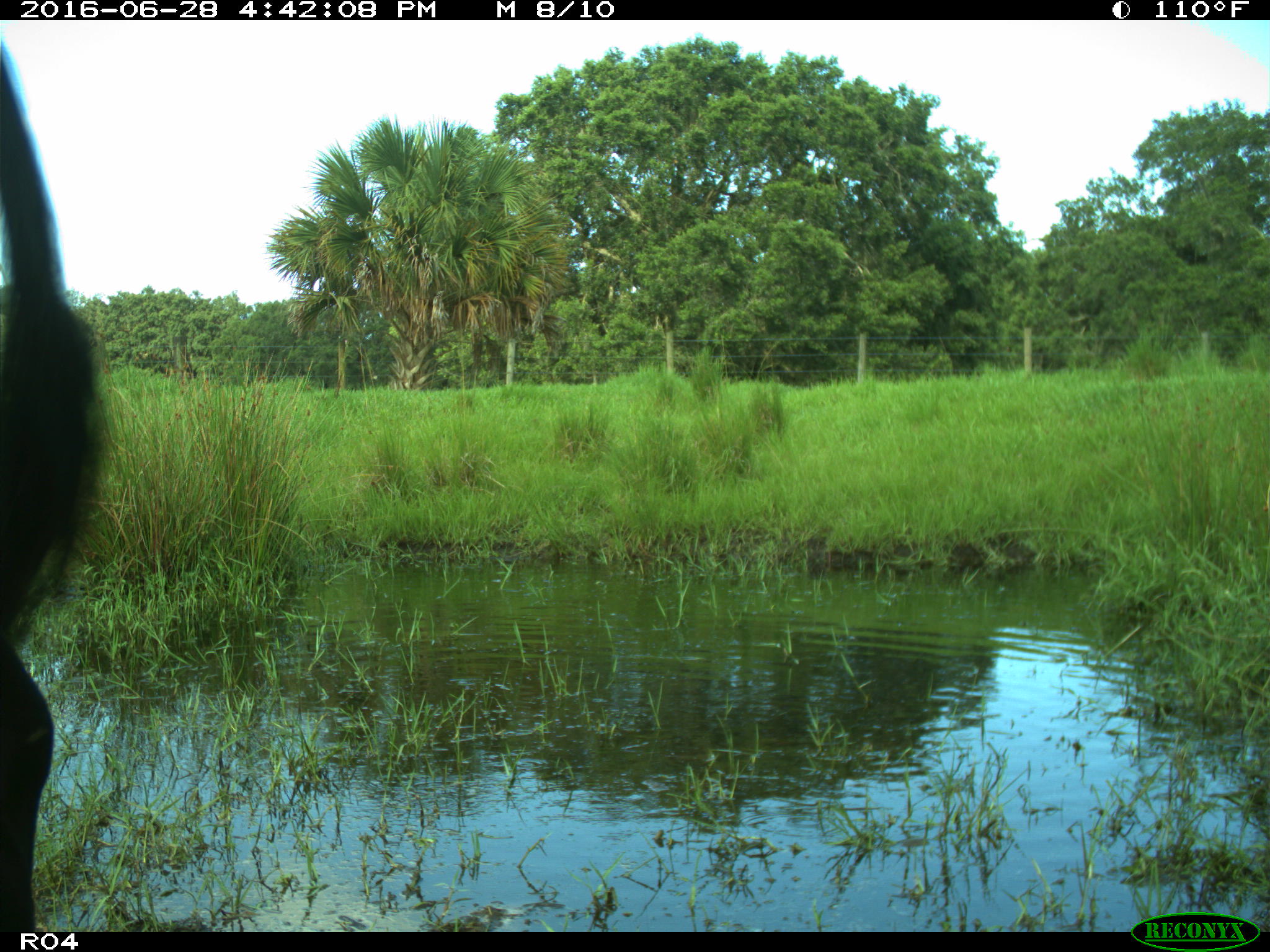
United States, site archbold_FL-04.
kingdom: Animalia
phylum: Chordata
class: Mammalia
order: Artiodactyla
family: Bovidae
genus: Bos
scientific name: Bos taurus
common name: domestic cow